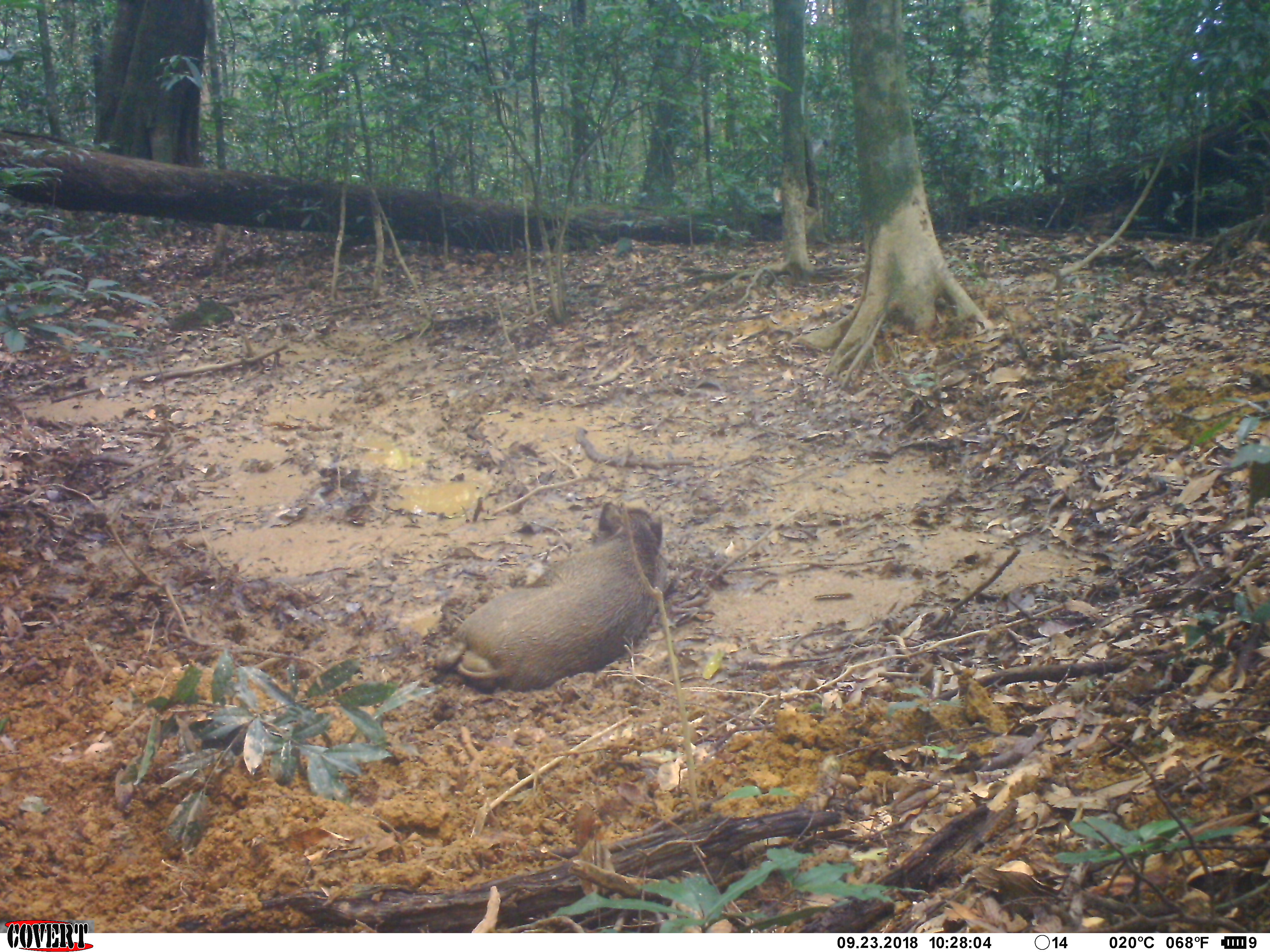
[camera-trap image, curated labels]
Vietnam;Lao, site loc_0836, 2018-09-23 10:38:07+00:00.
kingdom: Animalia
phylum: Chordata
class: Mammalia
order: Artiodactyla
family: Suidae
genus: Sus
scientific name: Sus scrofa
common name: eurasian wild pig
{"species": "eurasian wild pig (Sus scrofa)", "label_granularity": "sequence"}